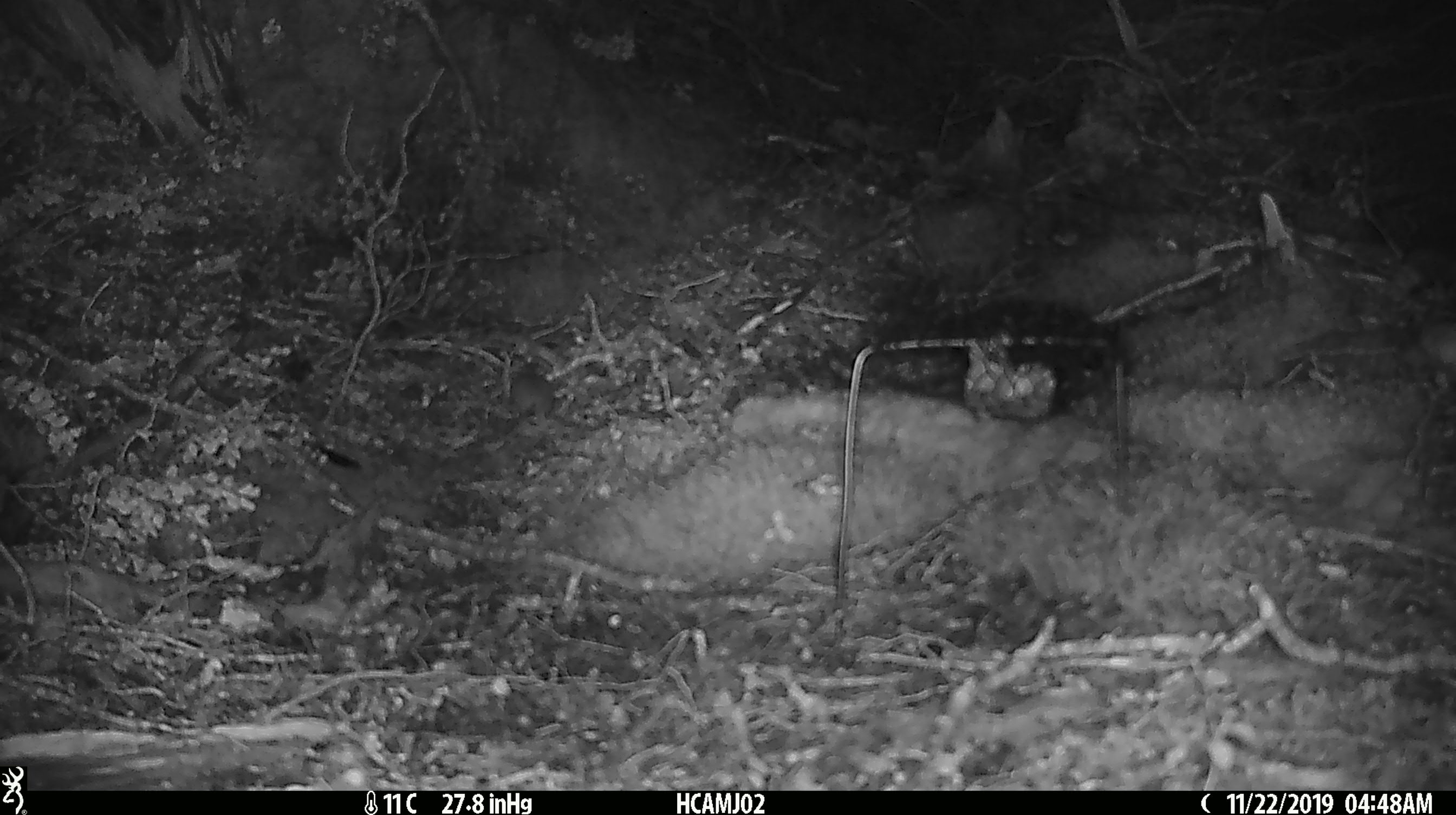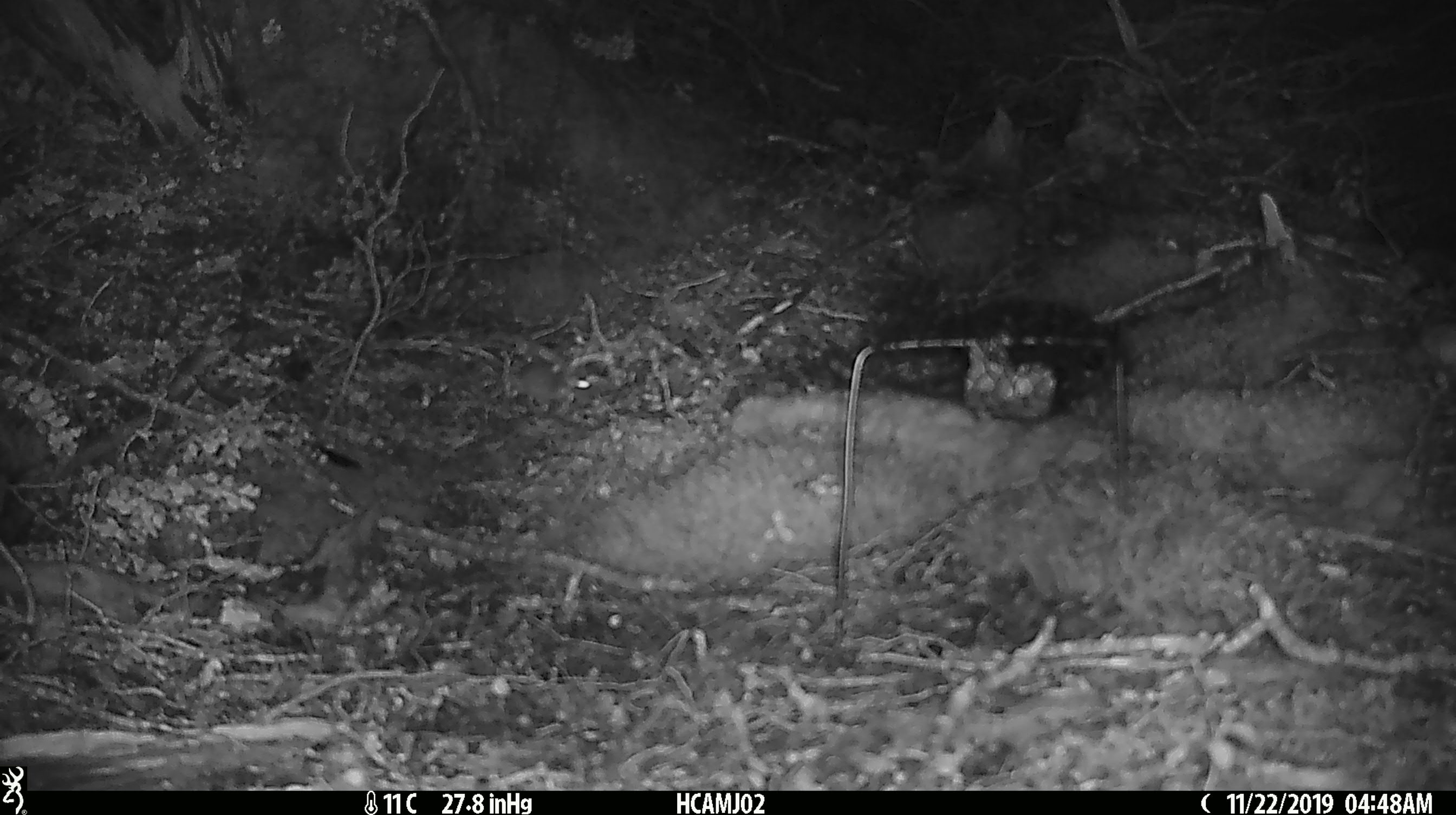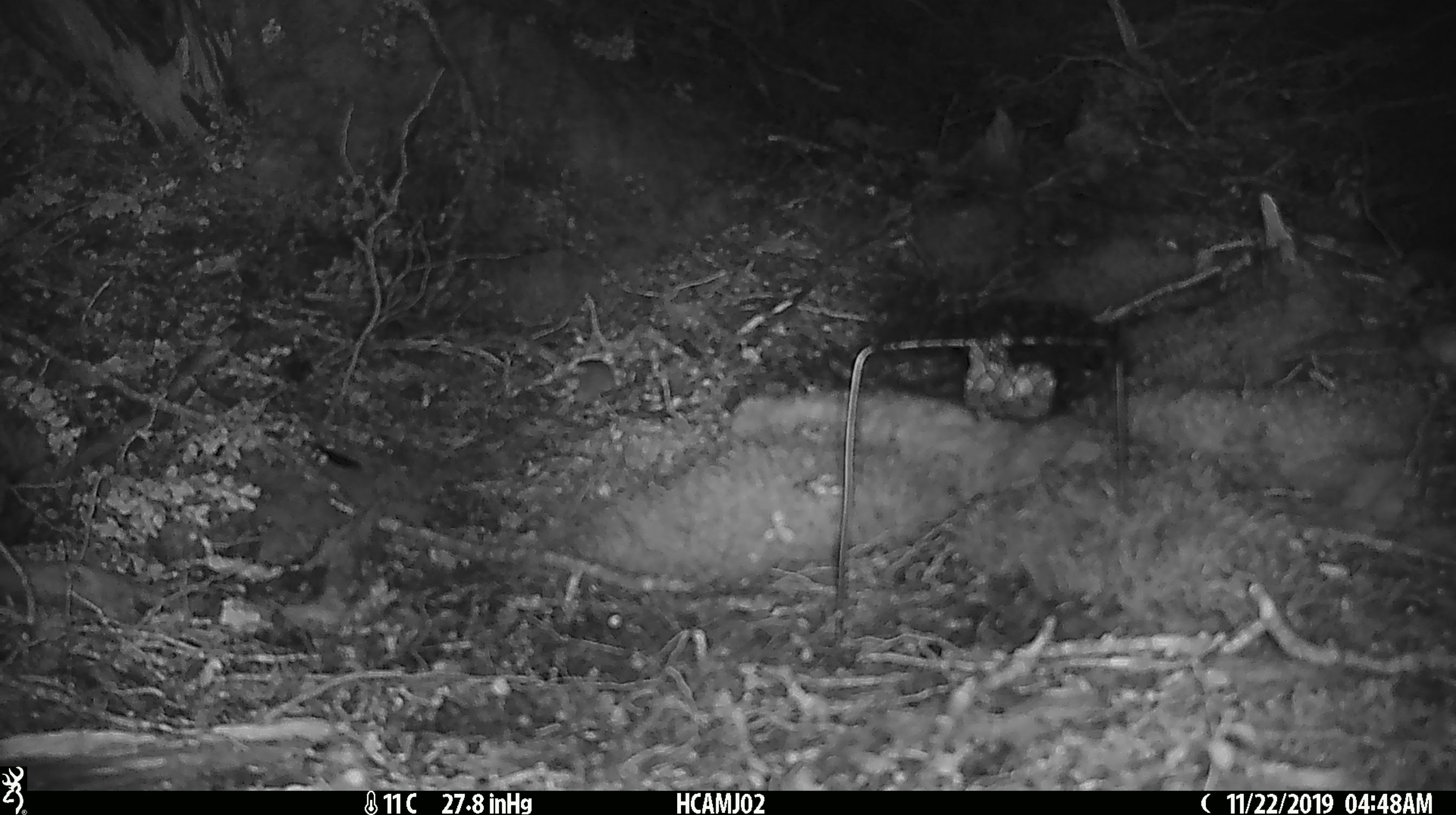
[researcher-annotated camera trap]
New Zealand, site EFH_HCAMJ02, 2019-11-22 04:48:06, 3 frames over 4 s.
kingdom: Animalia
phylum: Chordata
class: Mammalia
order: Rodentia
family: Muridae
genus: Mus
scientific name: Mus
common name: mouse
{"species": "mouse (Mus)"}